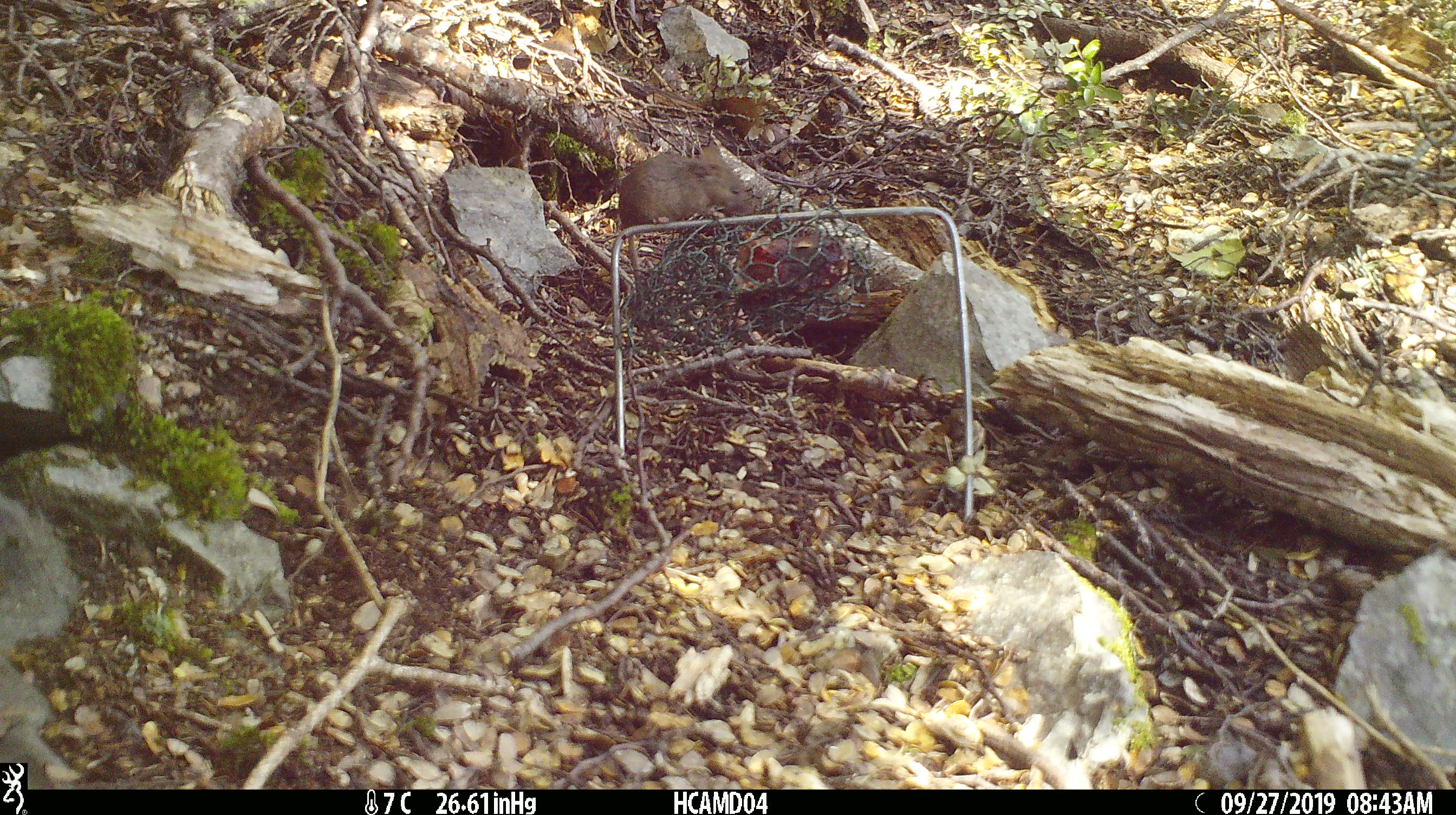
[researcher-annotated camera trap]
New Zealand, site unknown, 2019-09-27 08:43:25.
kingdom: Animalia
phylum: Chordata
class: Mammalia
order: Rodentia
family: Muridae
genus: Mus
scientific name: Mus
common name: mouse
Mouse (Mus).